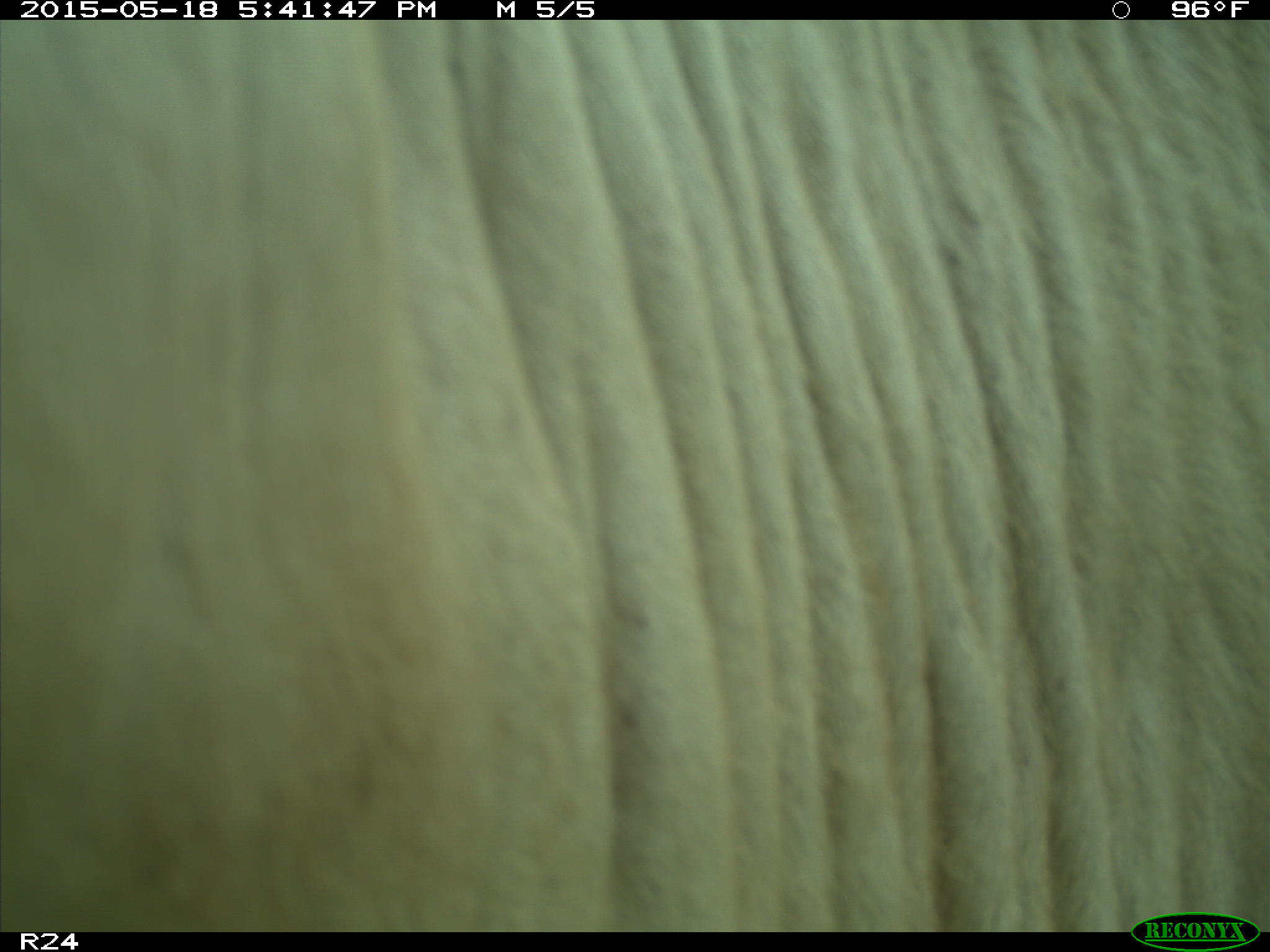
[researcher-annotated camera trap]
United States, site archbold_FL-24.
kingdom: Animalia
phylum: Chordata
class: Mammalia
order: Artiodactyla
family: Bovidae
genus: Bos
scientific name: Bos taurus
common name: domestic cow